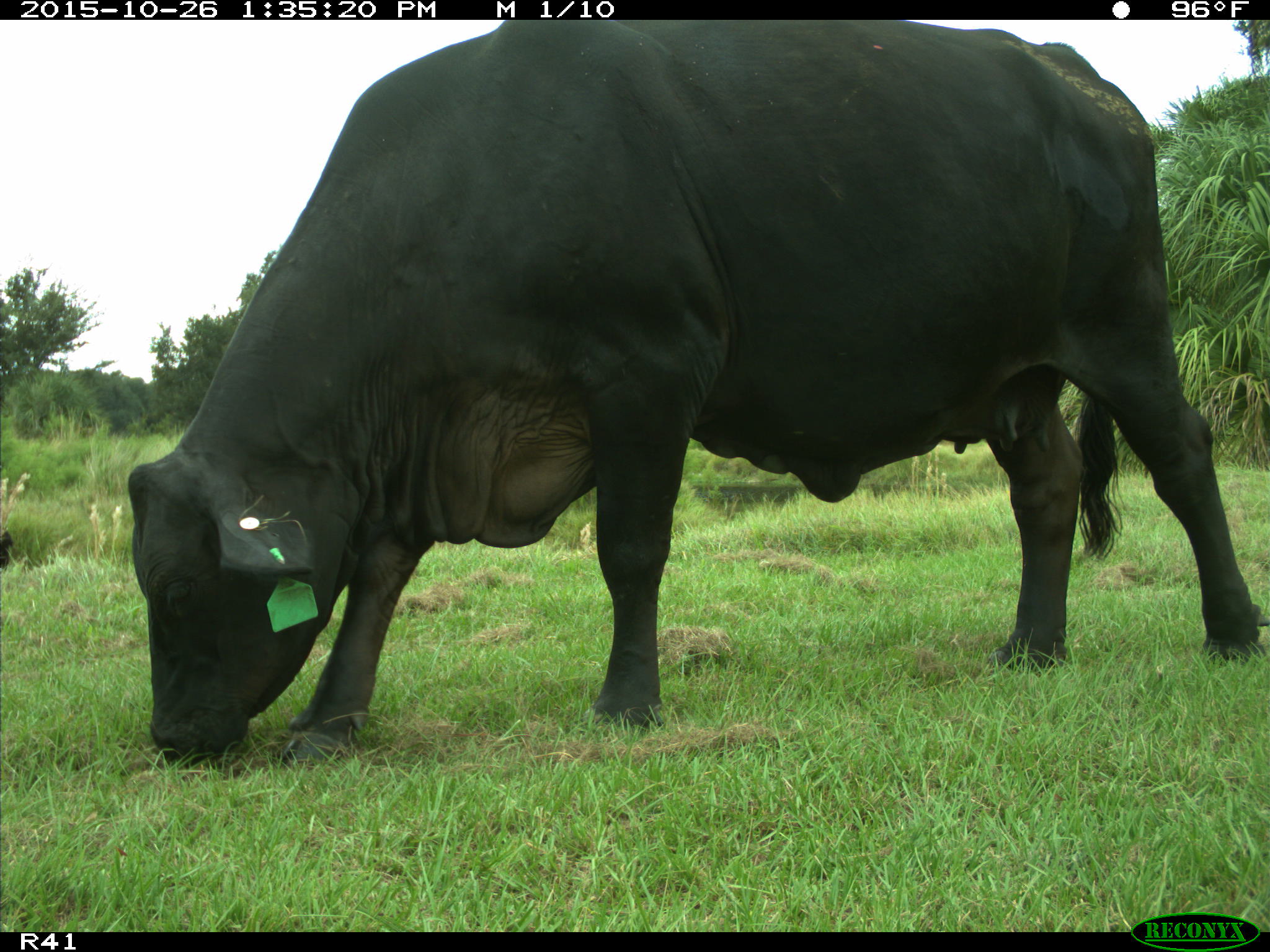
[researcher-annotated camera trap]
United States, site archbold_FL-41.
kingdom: Animalia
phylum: Chordata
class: Mammalia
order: Artiodactyla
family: Bovidae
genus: Bos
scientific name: Bos taurus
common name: domestic cow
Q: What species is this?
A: Bos taurus (domestic cow).